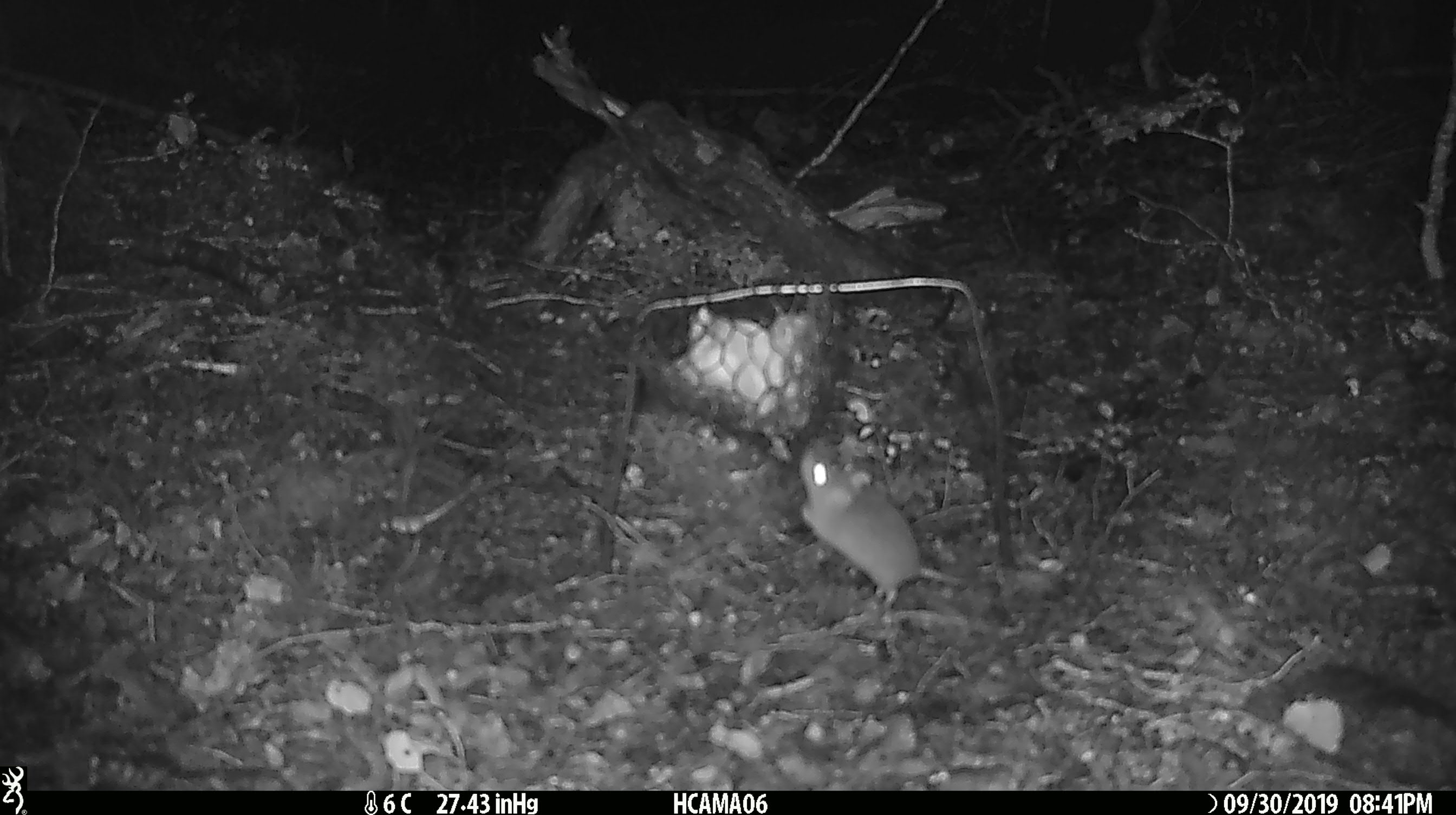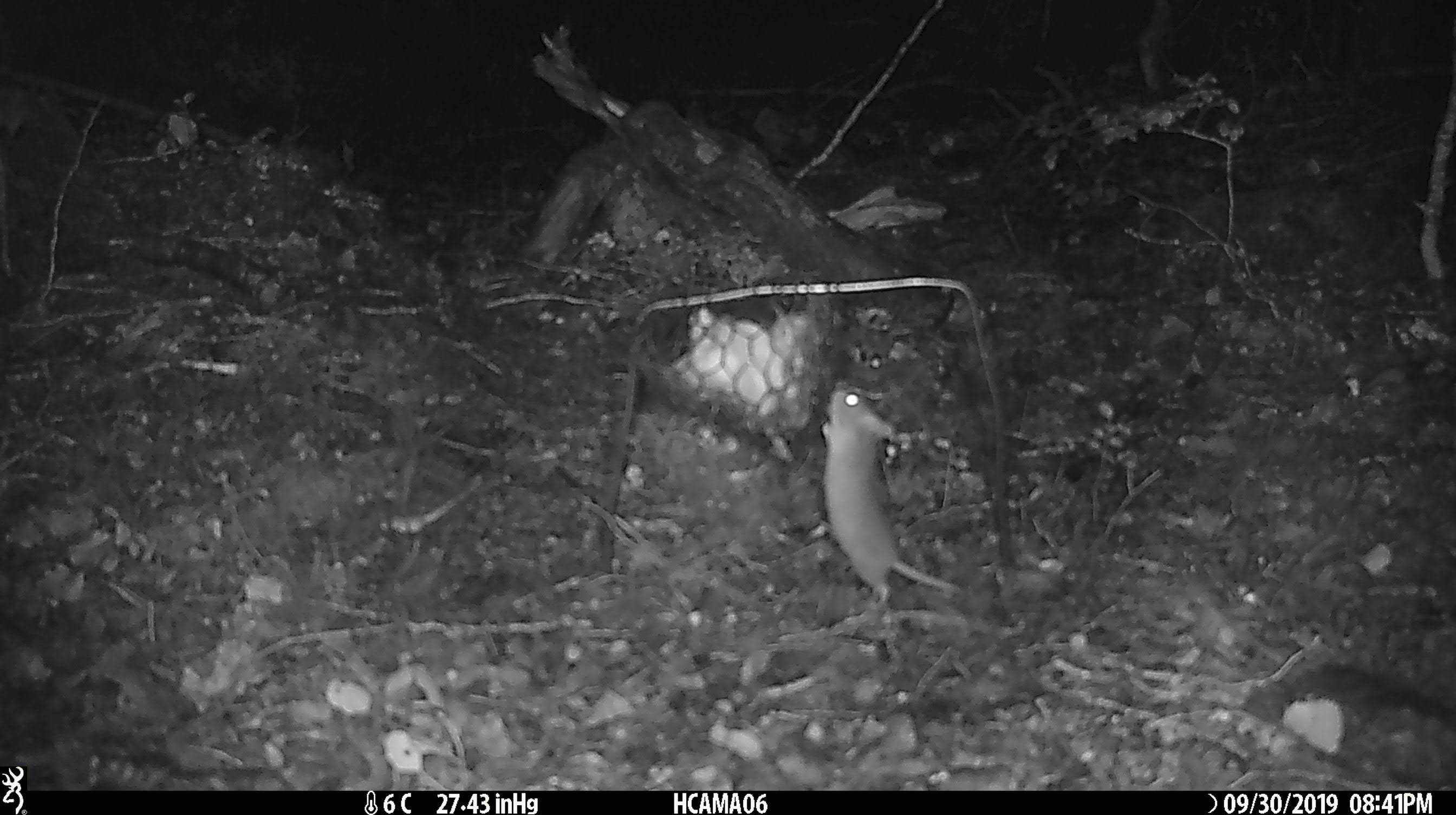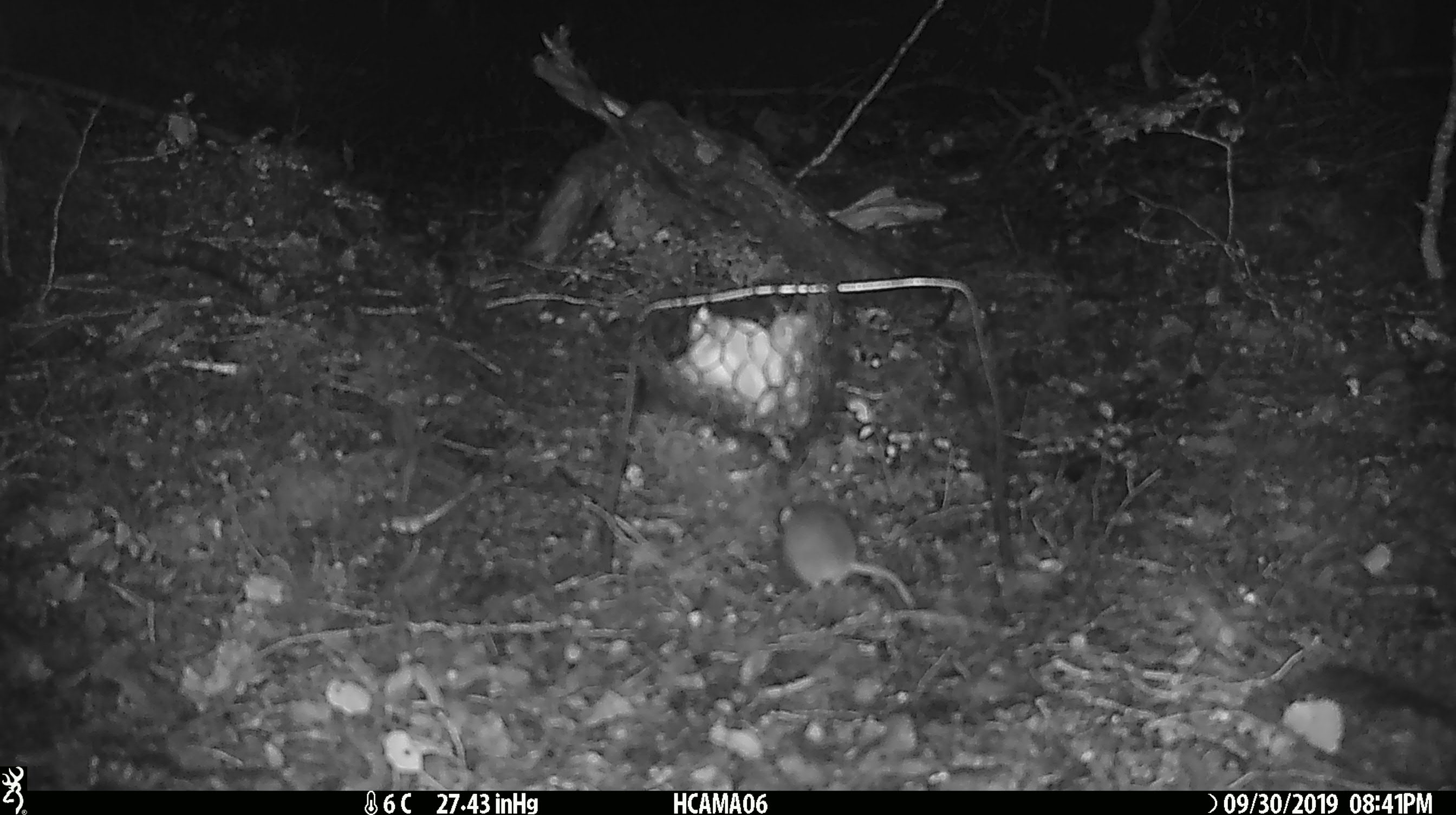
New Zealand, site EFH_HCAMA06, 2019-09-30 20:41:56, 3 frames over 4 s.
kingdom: Animalia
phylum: Chordata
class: Mammalia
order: Rodentia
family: Muridae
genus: Mus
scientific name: Mus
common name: mouse